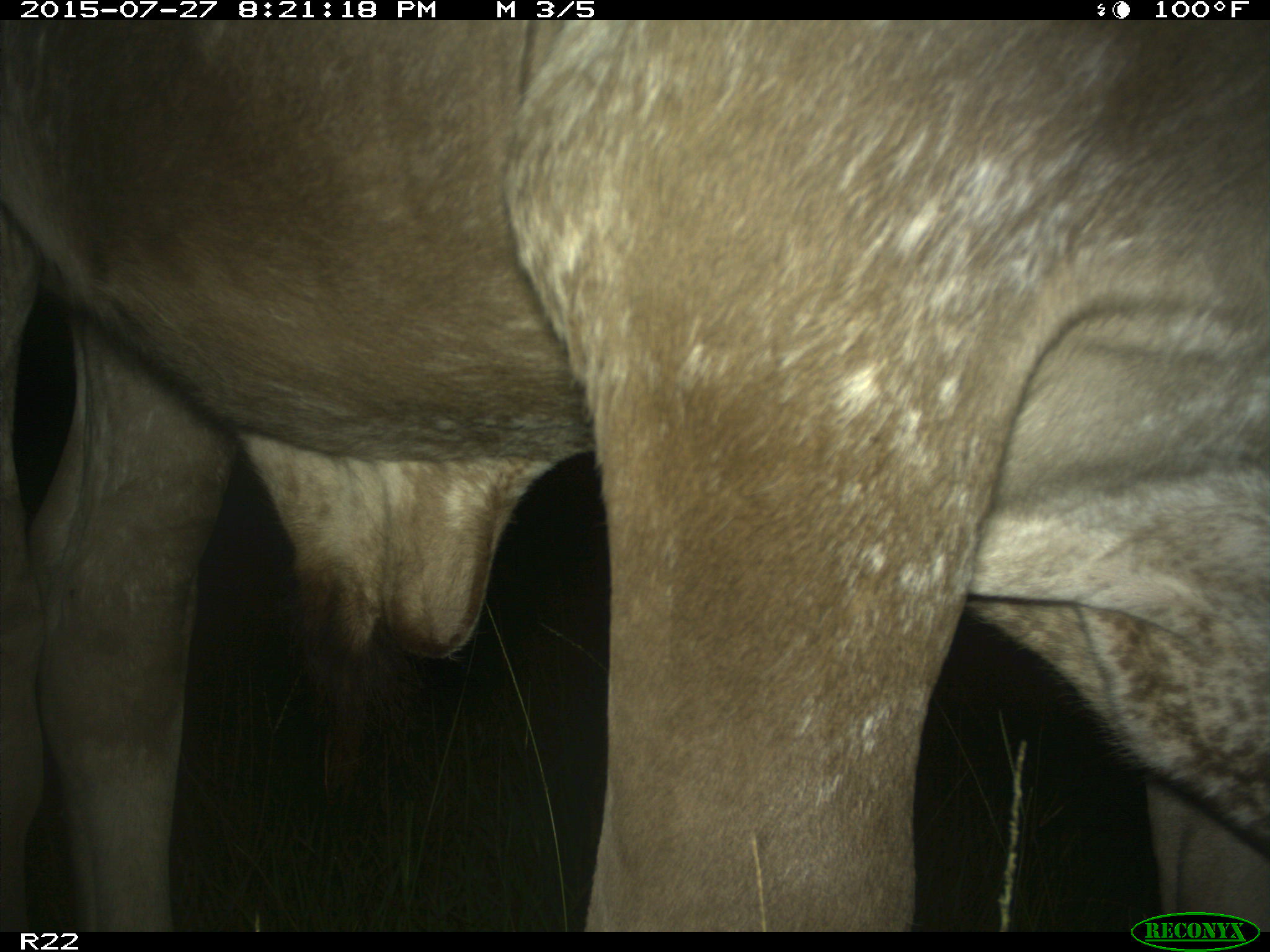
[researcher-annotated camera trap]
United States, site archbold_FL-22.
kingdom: Animalia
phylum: Chordata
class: Mammalia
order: Artiodactyla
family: Bovidae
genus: Bos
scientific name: Bos taurus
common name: domestic cow